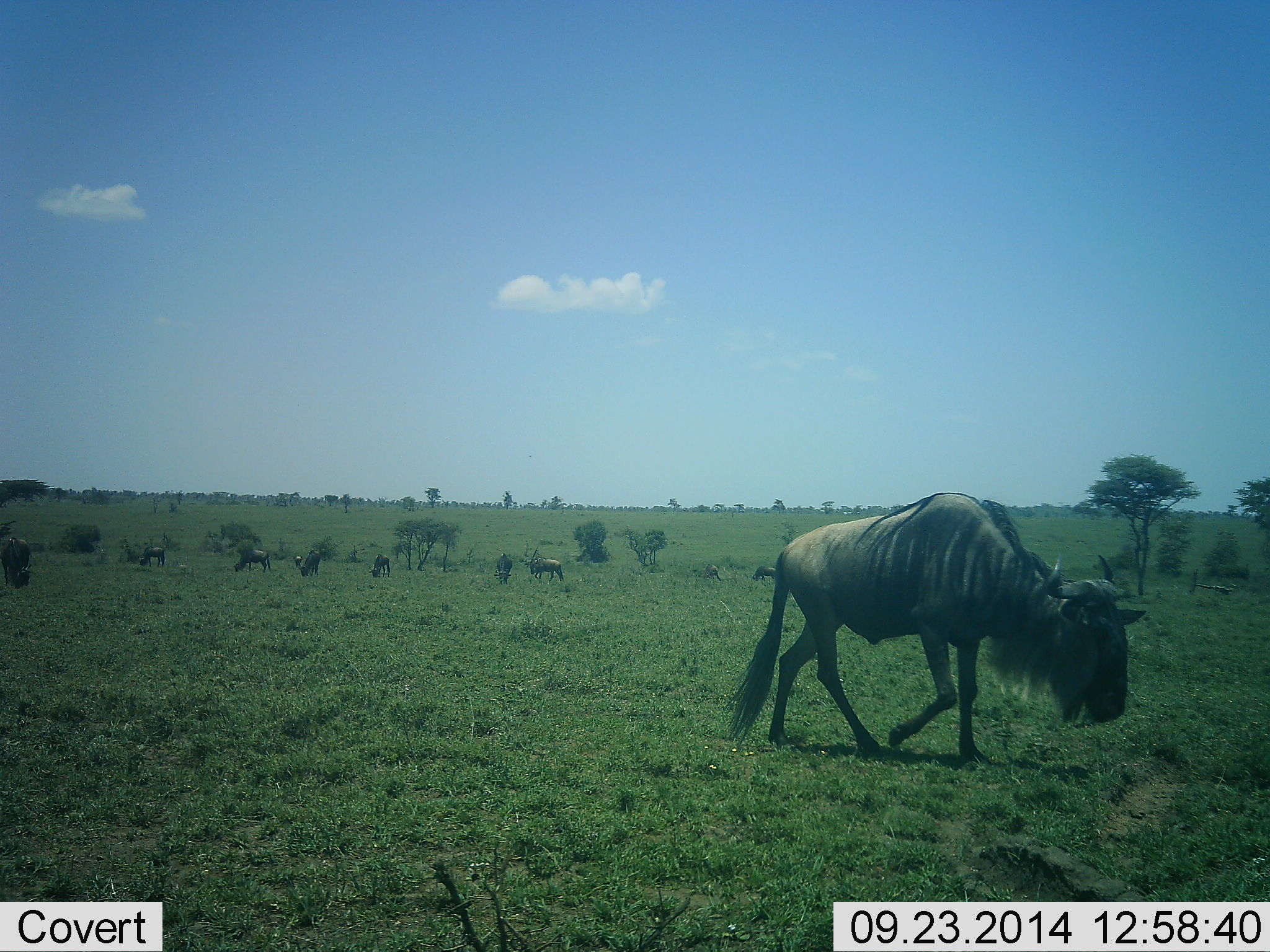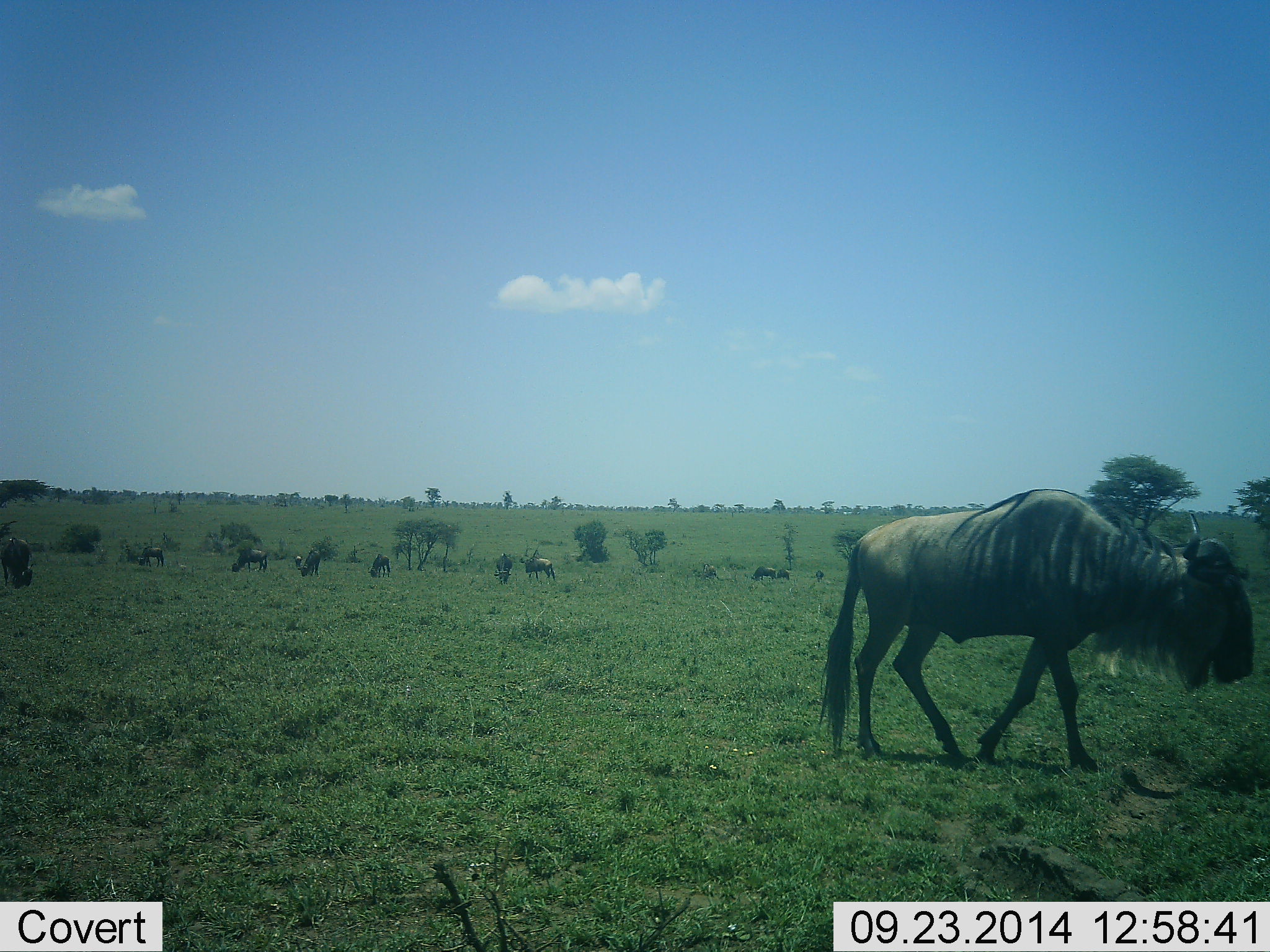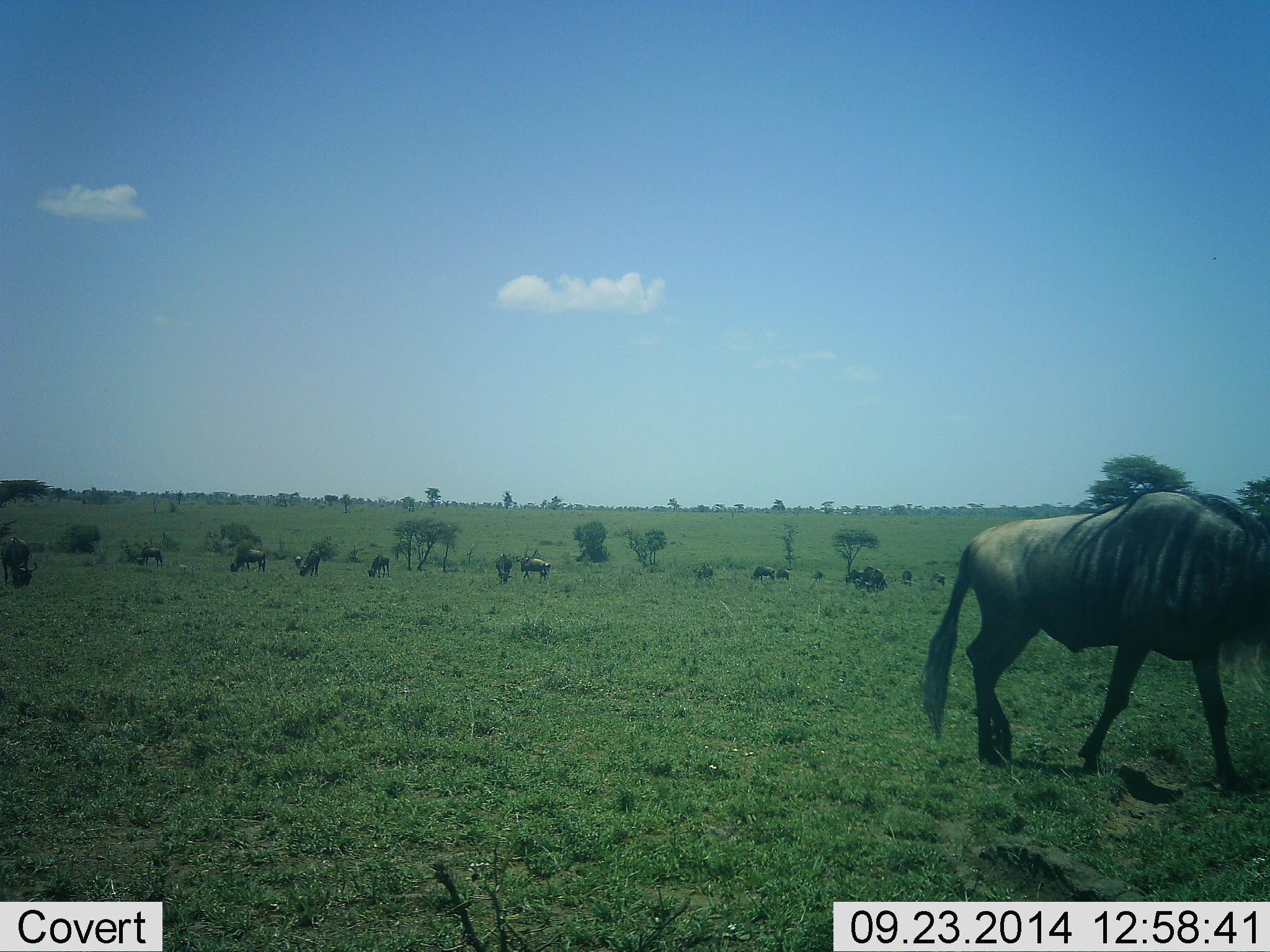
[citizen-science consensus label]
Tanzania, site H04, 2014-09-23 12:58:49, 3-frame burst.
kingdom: Animalia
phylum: Chordata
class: Mammalia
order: Artiodactyla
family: Bovidae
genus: Connochaetes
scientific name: Connochaetes taurinus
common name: blue wildebeest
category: wildebeest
Wildebeest (blue wildebeest) (Connochaetes taurinus), count 11-50. Behavior (volunteer vote fractions): standing 20%, resting 10%, moving 70%, interacting 0%. Young present (vote fraction): 0%. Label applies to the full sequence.